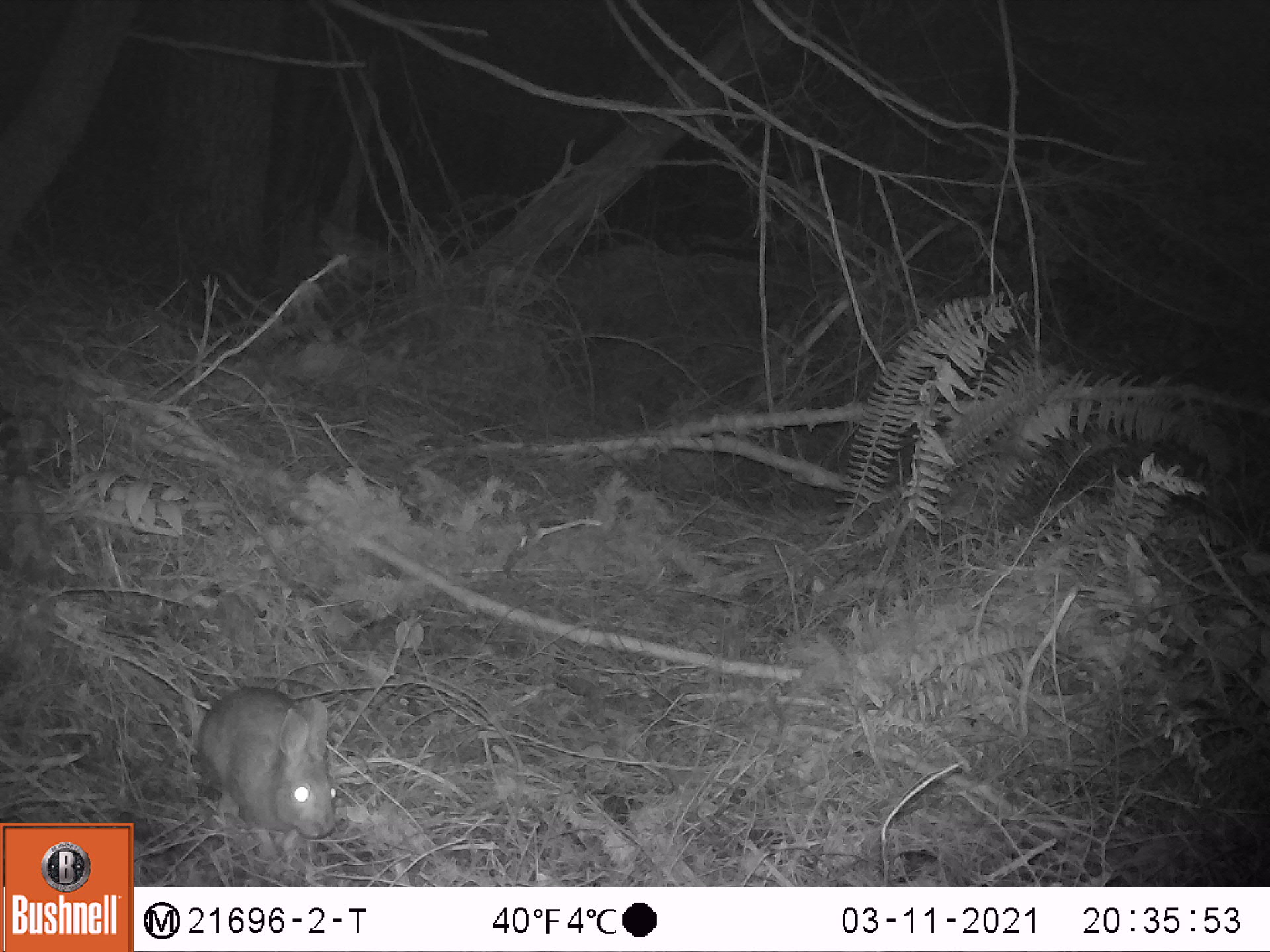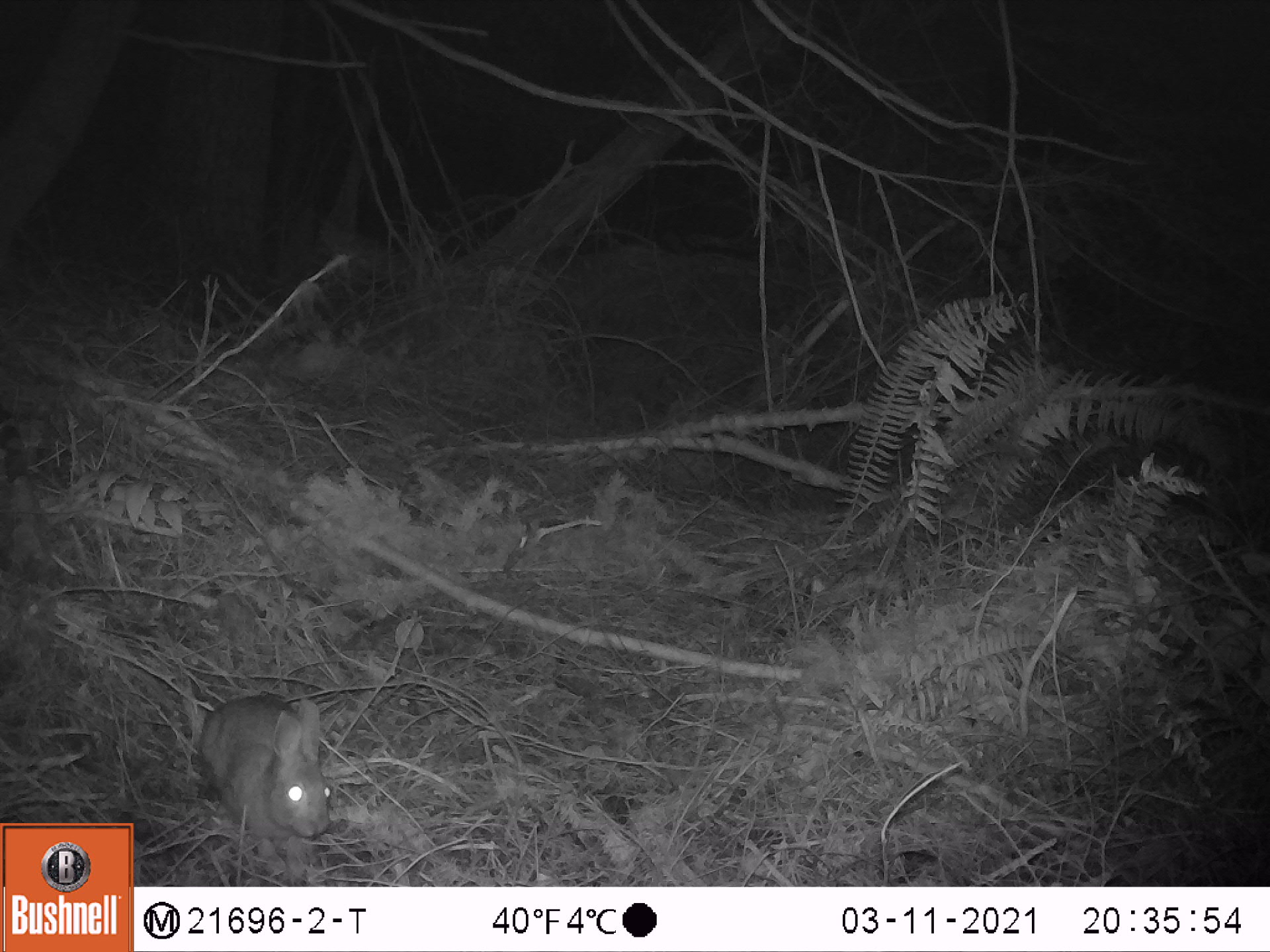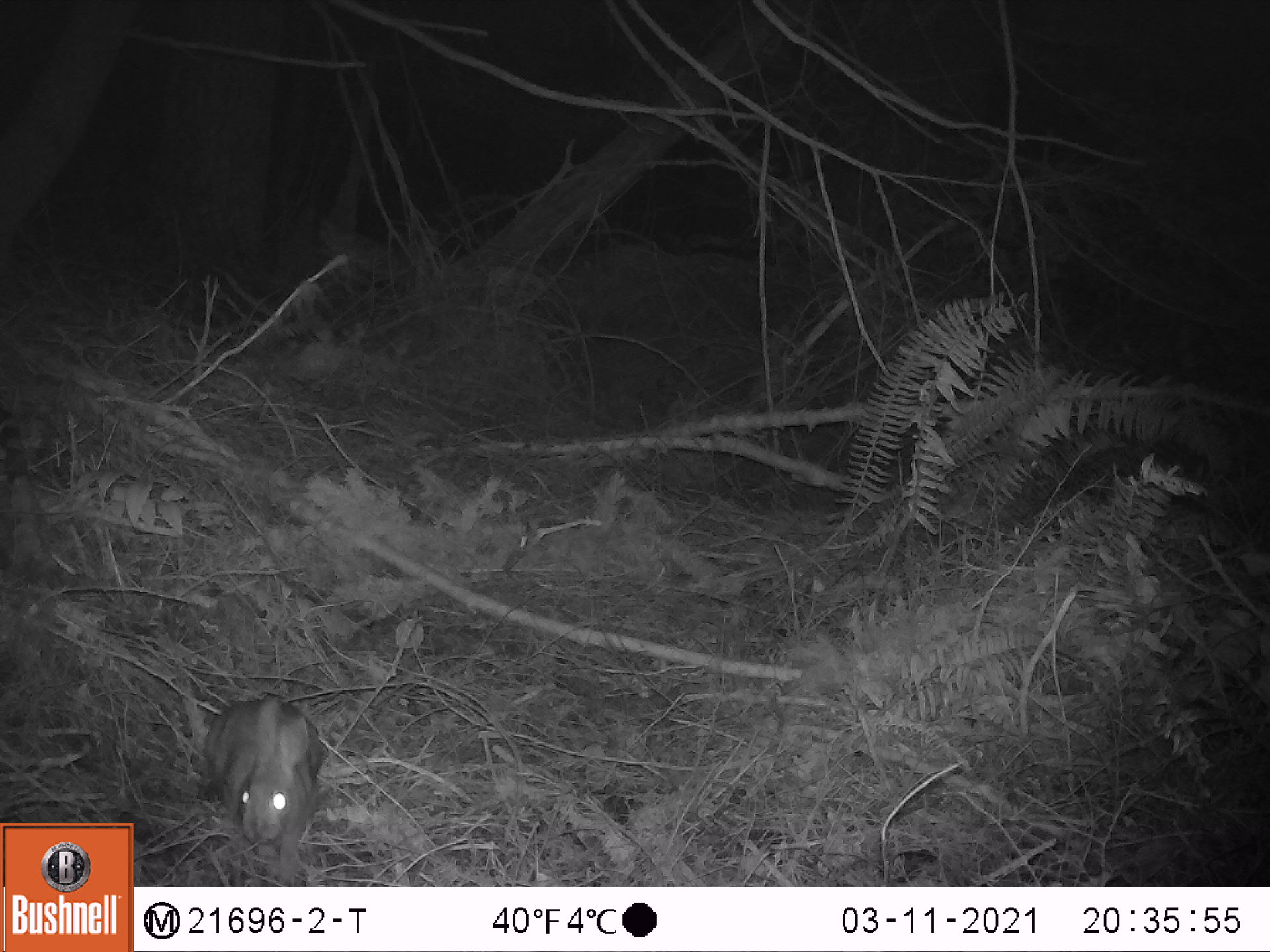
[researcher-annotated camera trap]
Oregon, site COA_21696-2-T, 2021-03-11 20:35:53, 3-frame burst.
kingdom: Animalia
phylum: Chordata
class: Mammalia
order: Lagomorpha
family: Leporidae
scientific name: Leporidae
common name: hares and rabbits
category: leporidae family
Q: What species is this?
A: Leporidae family (hares and rabbits) (Leporidae).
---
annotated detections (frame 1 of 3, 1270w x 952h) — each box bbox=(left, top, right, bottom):
leporidae family: bbox=(186, 670, 356, 872)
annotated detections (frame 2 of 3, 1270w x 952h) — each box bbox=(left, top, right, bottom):
leporidae family: bbox=(175, 671, 345, 881)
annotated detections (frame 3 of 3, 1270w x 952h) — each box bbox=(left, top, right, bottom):
leporidae family: bbox=(184, 677, 345, 883)